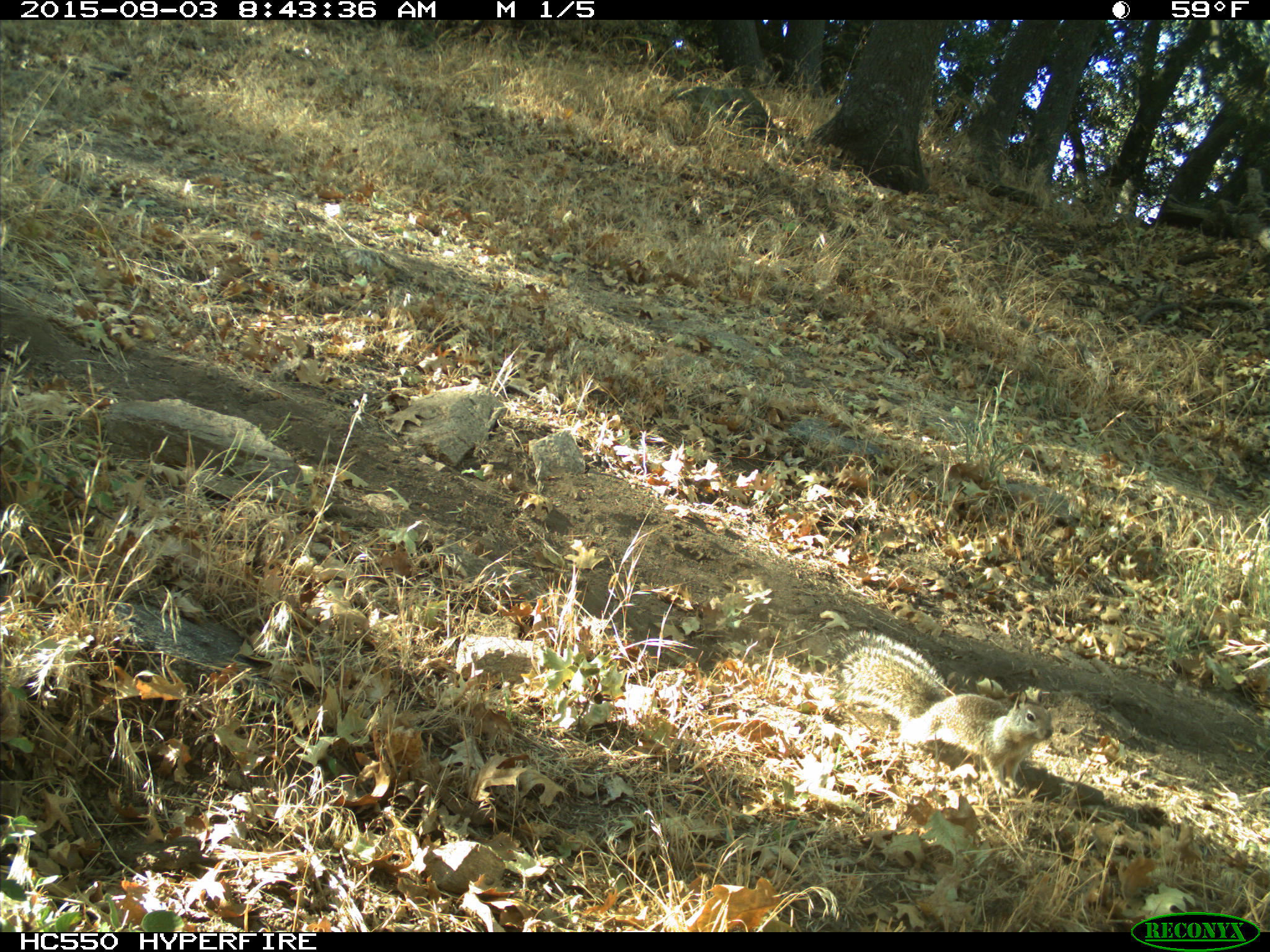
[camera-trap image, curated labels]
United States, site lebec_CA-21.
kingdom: Animalia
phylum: Chordata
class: Mammalia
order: Rodentia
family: Sciuridae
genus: Otospermophilus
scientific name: Otospermophilus beecheyi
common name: california ground squirrel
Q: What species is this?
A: Otospermophilus beecheyi (california ground squirrel).